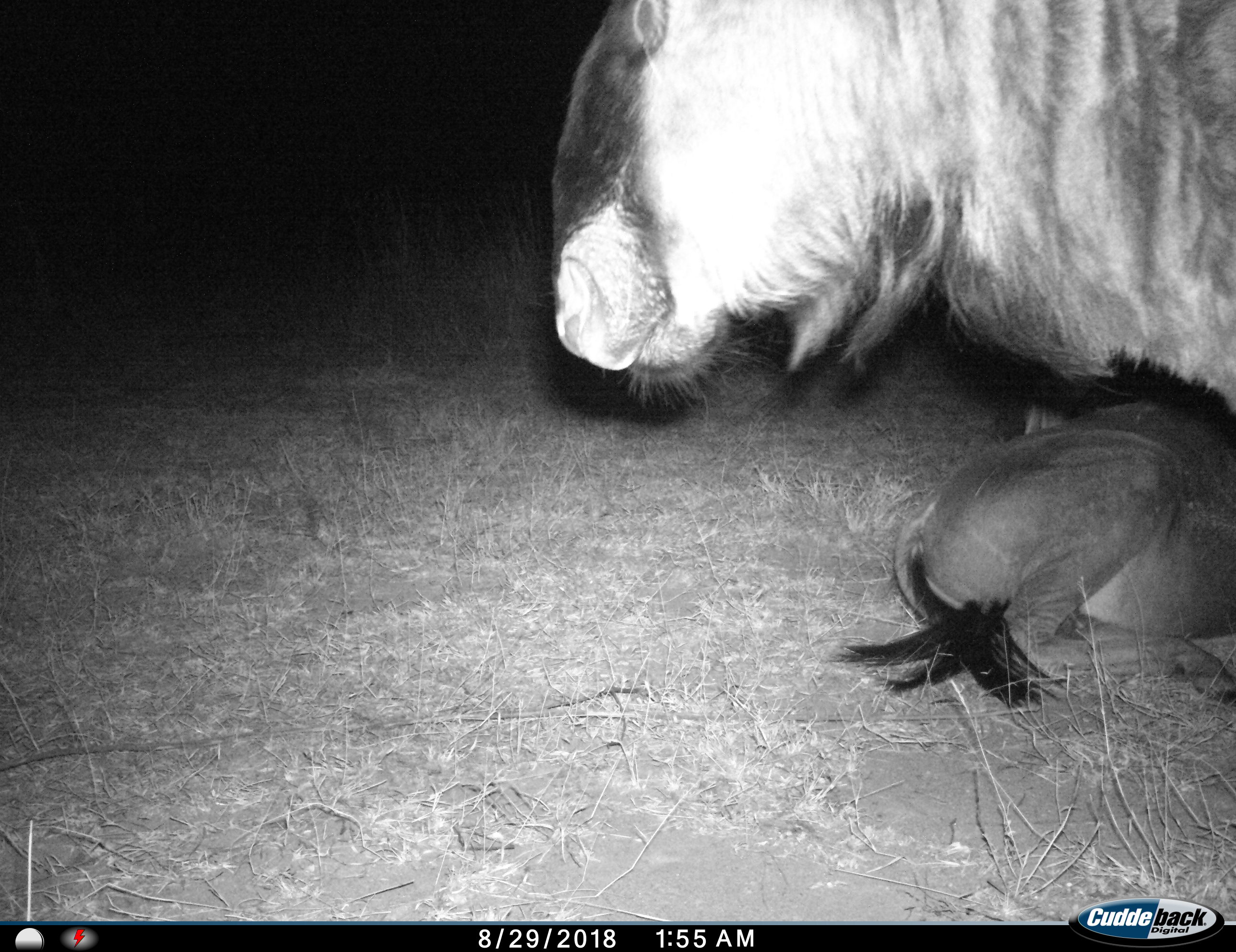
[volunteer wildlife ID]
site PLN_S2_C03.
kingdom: Animalia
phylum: Chordata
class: Mammalia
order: Artiodactyla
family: Bovidae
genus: Connochaetes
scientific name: Connochaetes taurinus taurinus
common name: blue wildebeest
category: wildebeestblue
Wildebeestblue (blue wildebeest) (Connochaetes taurinus taurinus), count 2. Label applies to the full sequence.